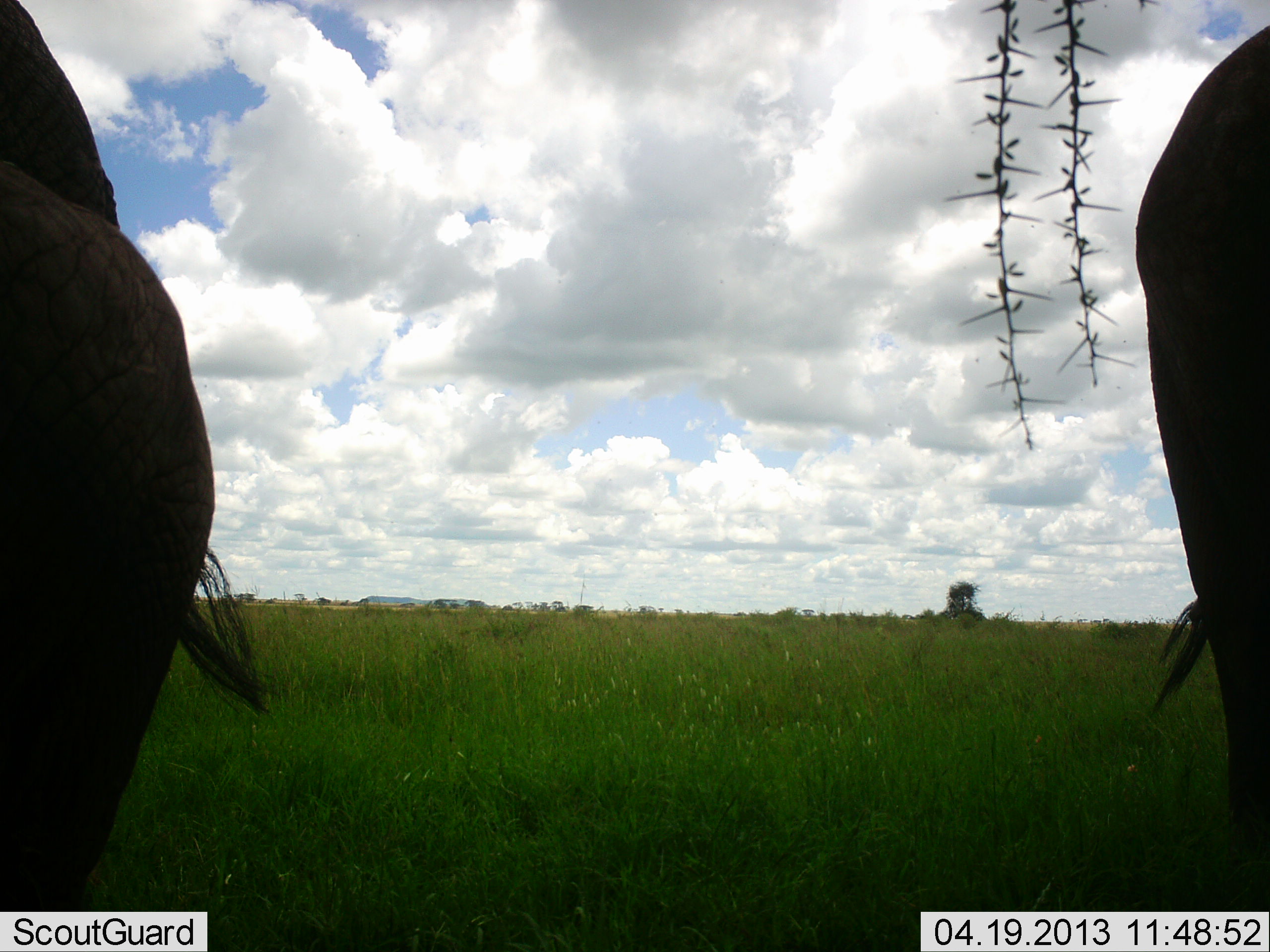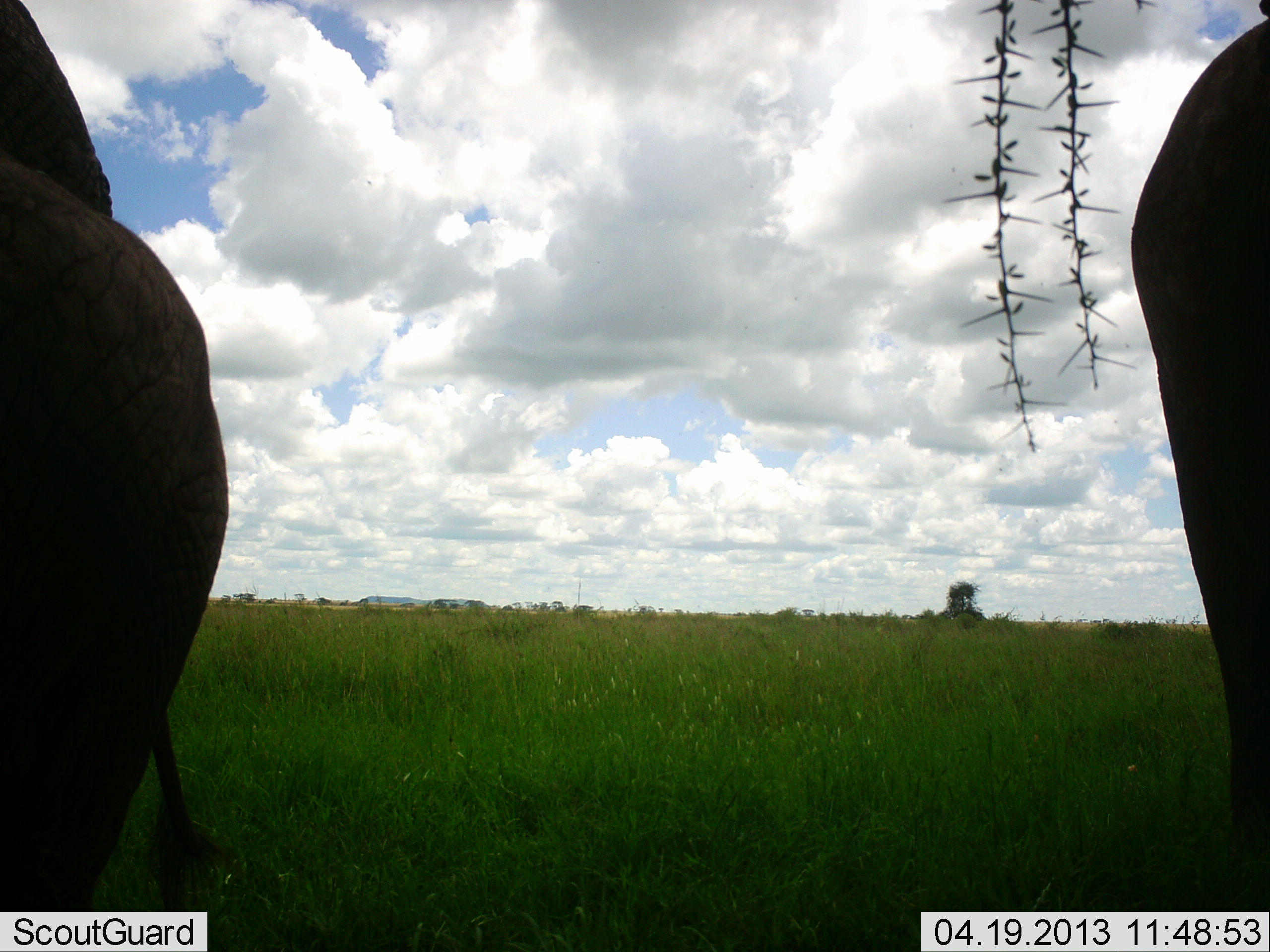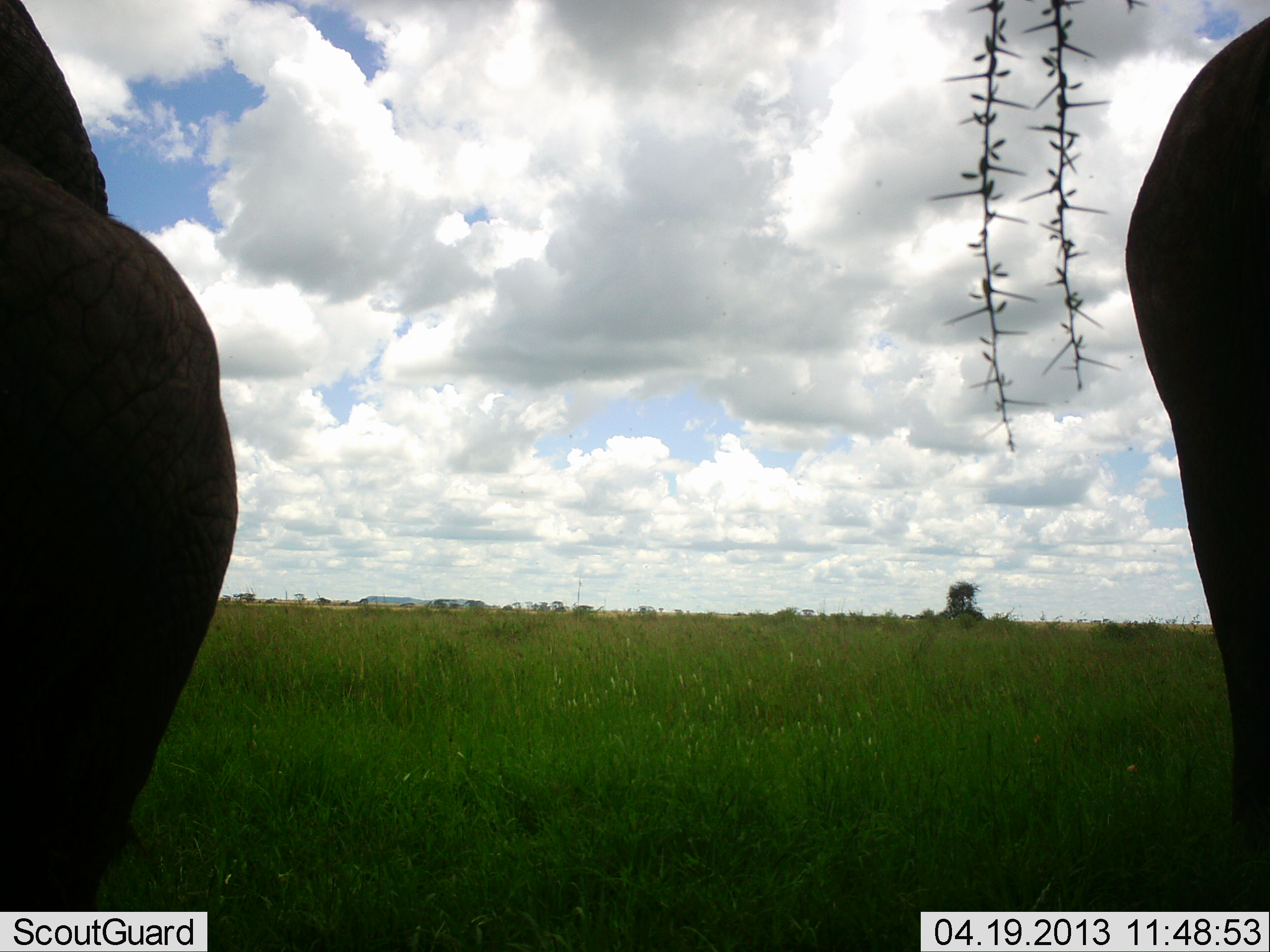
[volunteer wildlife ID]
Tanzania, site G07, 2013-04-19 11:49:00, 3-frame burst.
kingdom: Animalia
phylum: Chordata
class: Mammalia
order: Proboscidea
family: Elephantidae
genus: Loxodonta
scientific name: Loxodonta africana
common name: african bush elephant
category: elephant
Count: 2.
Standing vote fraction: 100%.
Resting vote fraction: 0%.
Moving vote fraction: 0%.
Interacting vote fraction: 0%.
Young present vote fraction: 6%.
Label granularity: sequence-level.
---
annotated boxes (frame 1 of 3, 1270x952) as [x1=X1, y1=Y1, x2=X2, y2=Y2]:
animal: [x1=0, y1=0, x2=272, y2=910]; [x1=1129, y1=26, x2=1270, y2=856]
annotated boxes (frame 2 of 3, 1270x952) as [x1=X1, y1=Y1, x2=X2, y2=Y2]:
animal: [x1=0, y1=0, x2=234, y2=913]; [x1=1129, y1=0, x2=1270, y2=911]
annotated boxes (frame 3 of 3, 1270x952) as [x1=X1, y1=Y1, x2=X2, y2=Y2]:
animal: [x1=0, y1=1, x2=240, y2=910]; [x1=1121, y1=0, x2=1270, y2=912]